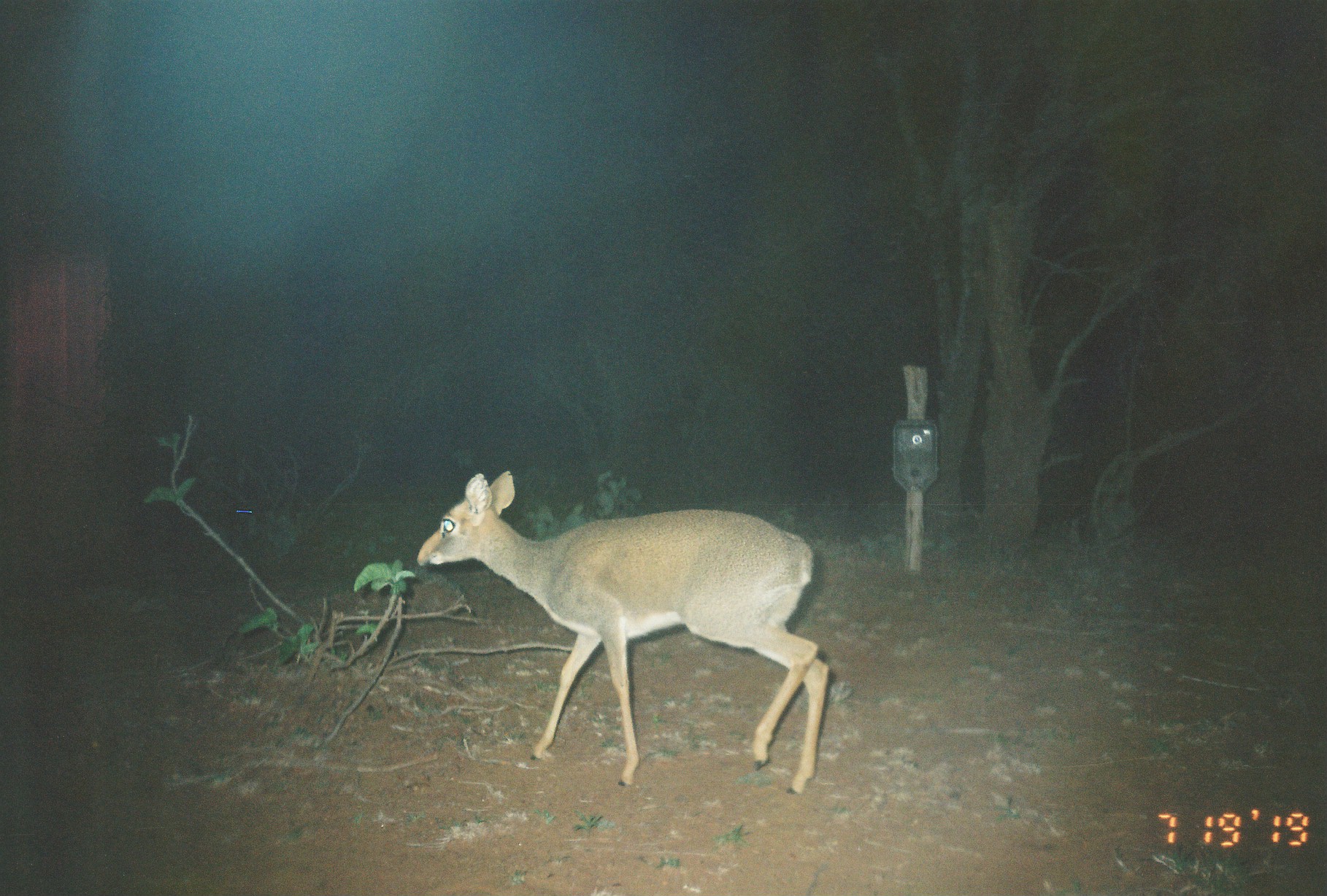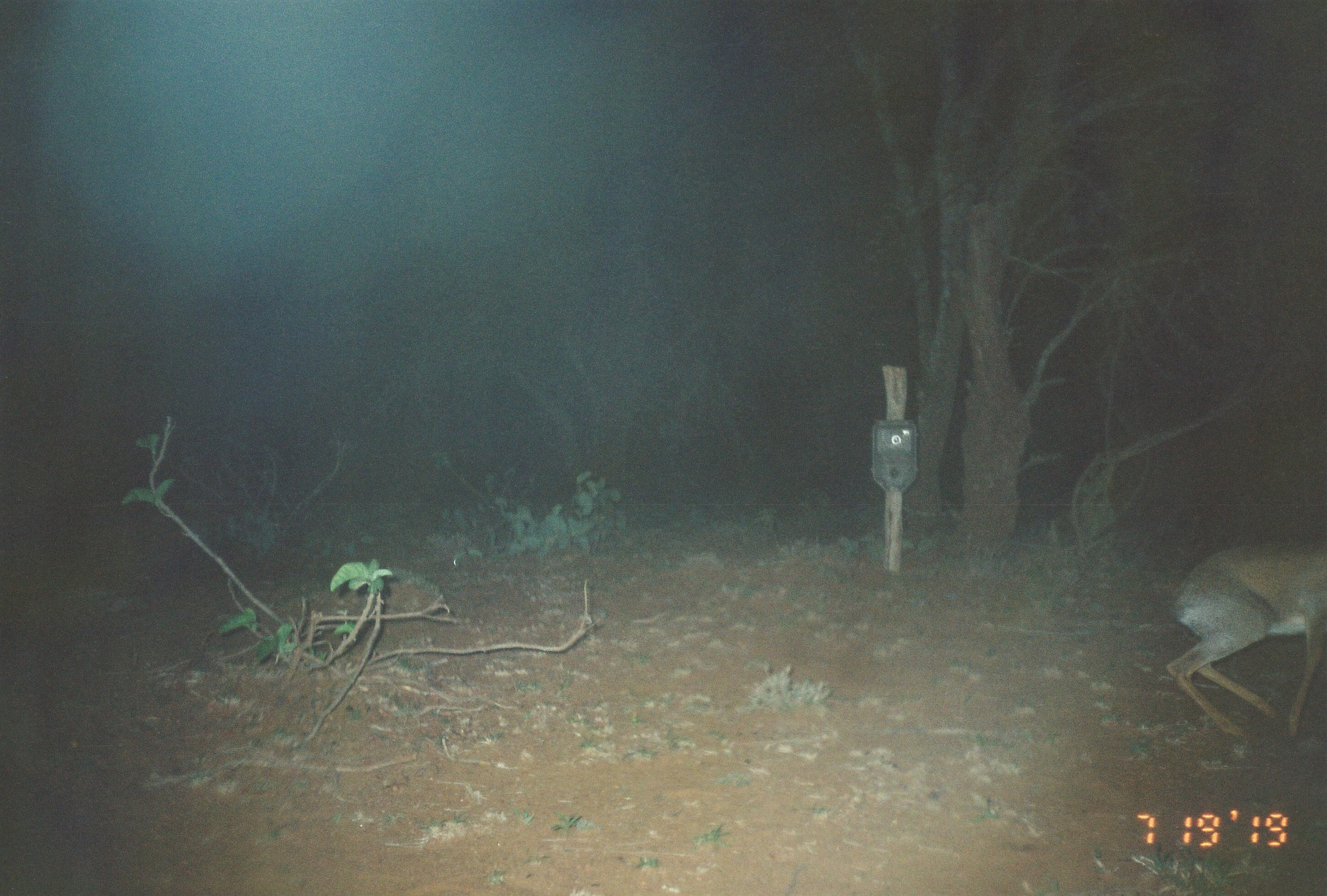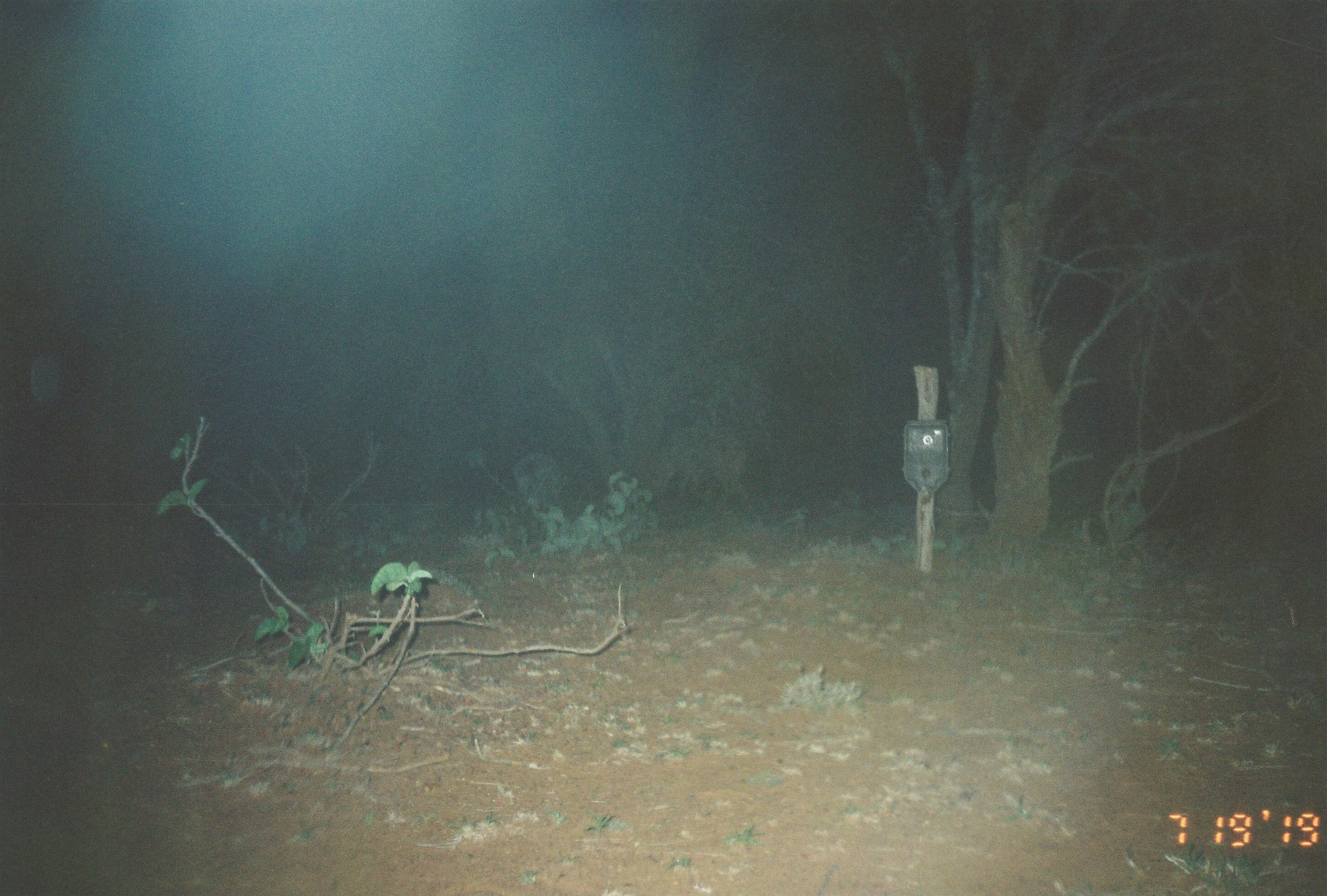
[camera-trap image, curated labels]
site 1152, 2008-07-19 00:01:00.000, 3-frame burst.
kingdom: Animalia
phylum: Chordata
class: Mammalia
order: Artiodactyla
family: Bovidae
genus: Madoqua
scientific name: Madoqua guentheri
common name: günther's dik-dik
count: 1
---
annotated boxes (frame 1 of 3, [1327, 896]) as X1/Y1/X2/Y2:
madoqua guentheri: 415/469/831/796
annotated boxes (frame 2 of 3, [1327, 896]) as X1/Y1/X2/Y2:
madoqua guentheri: 1164/534/1326/739